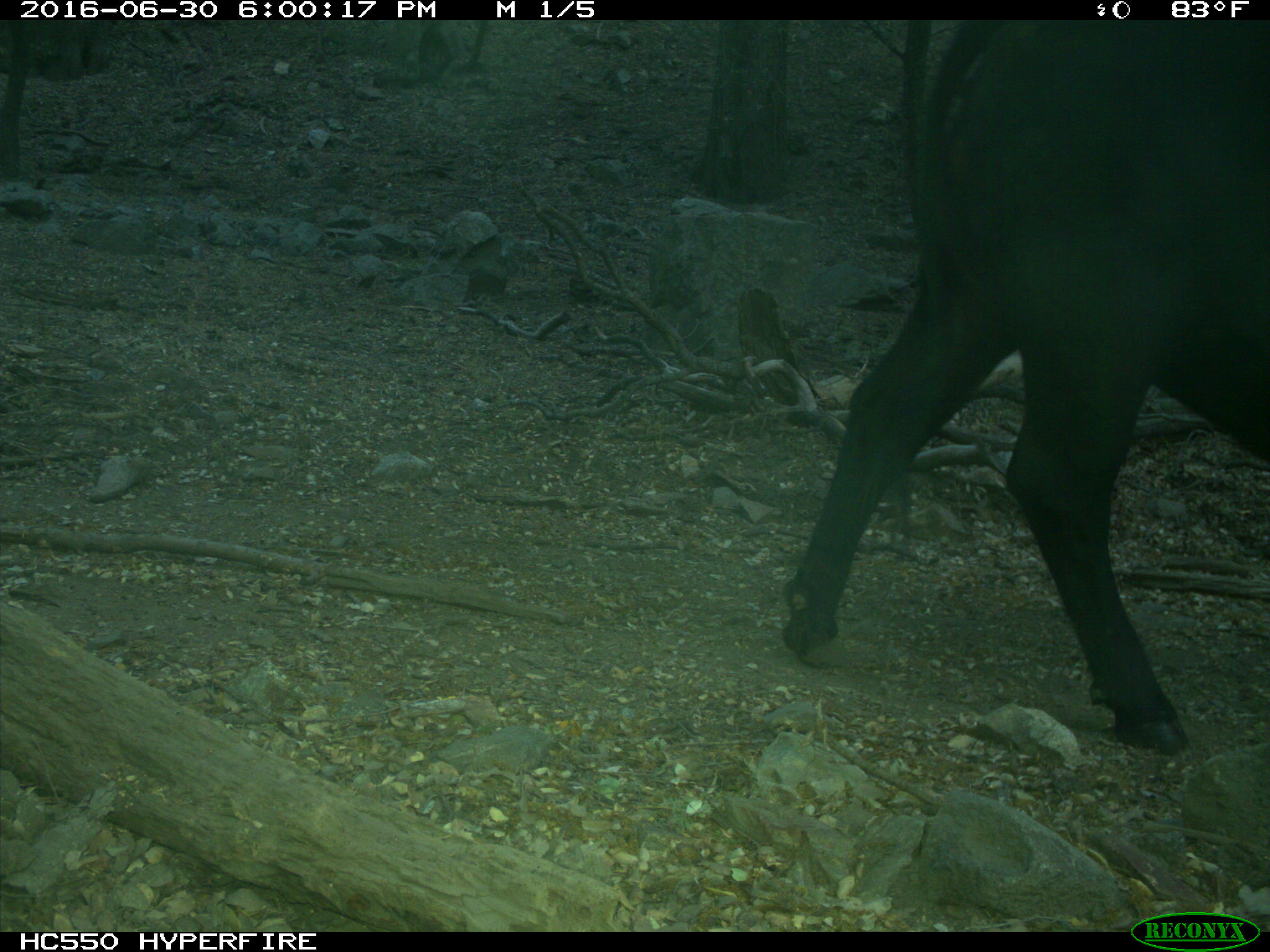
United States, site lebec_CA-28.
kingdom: Animalia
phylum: Chordata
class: Mammalia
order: Artiodactyla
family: Bovidae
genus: Bos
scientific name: Bos taurus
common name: domestic cow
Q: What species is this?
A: Bos taurus (domestic cow).